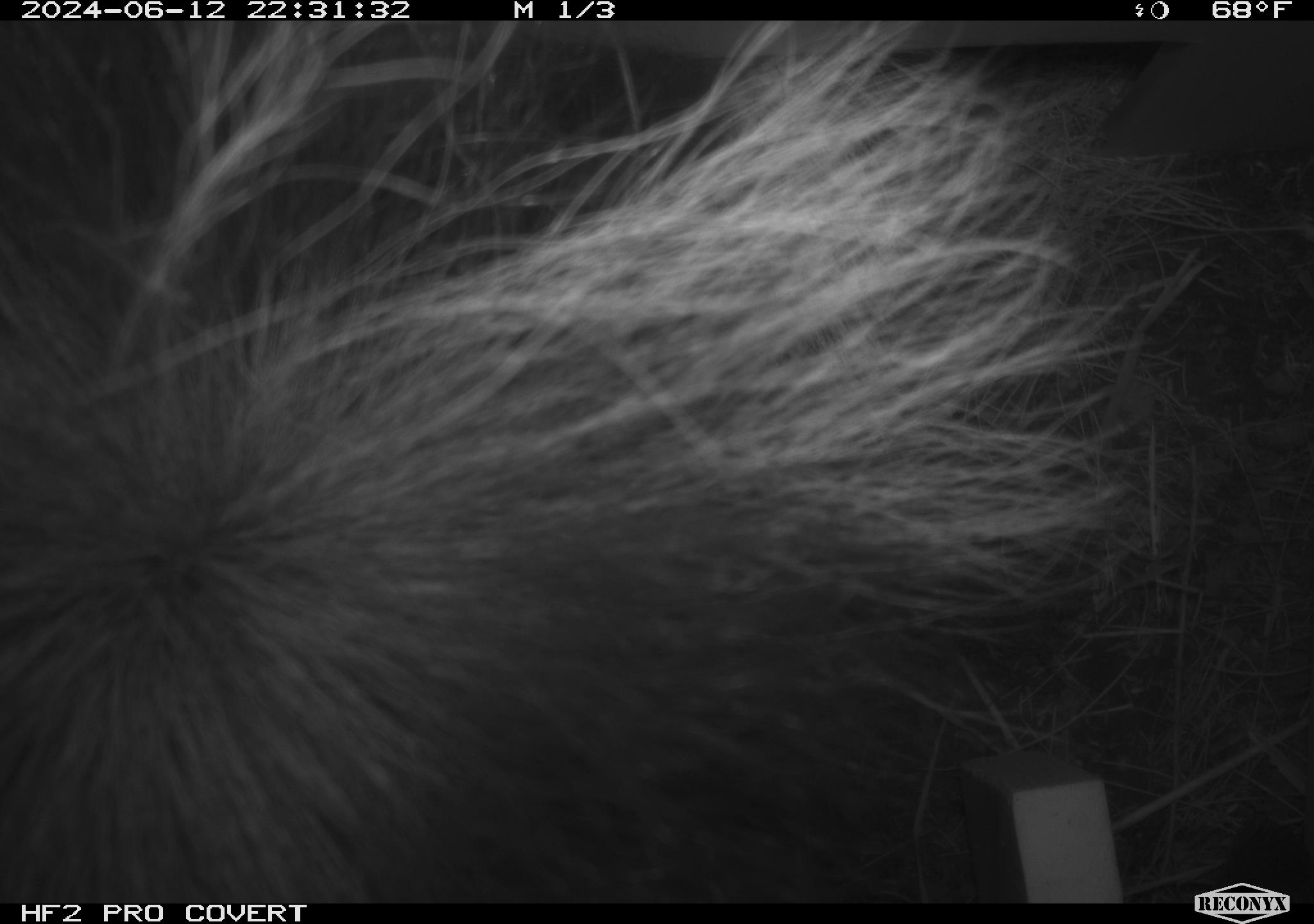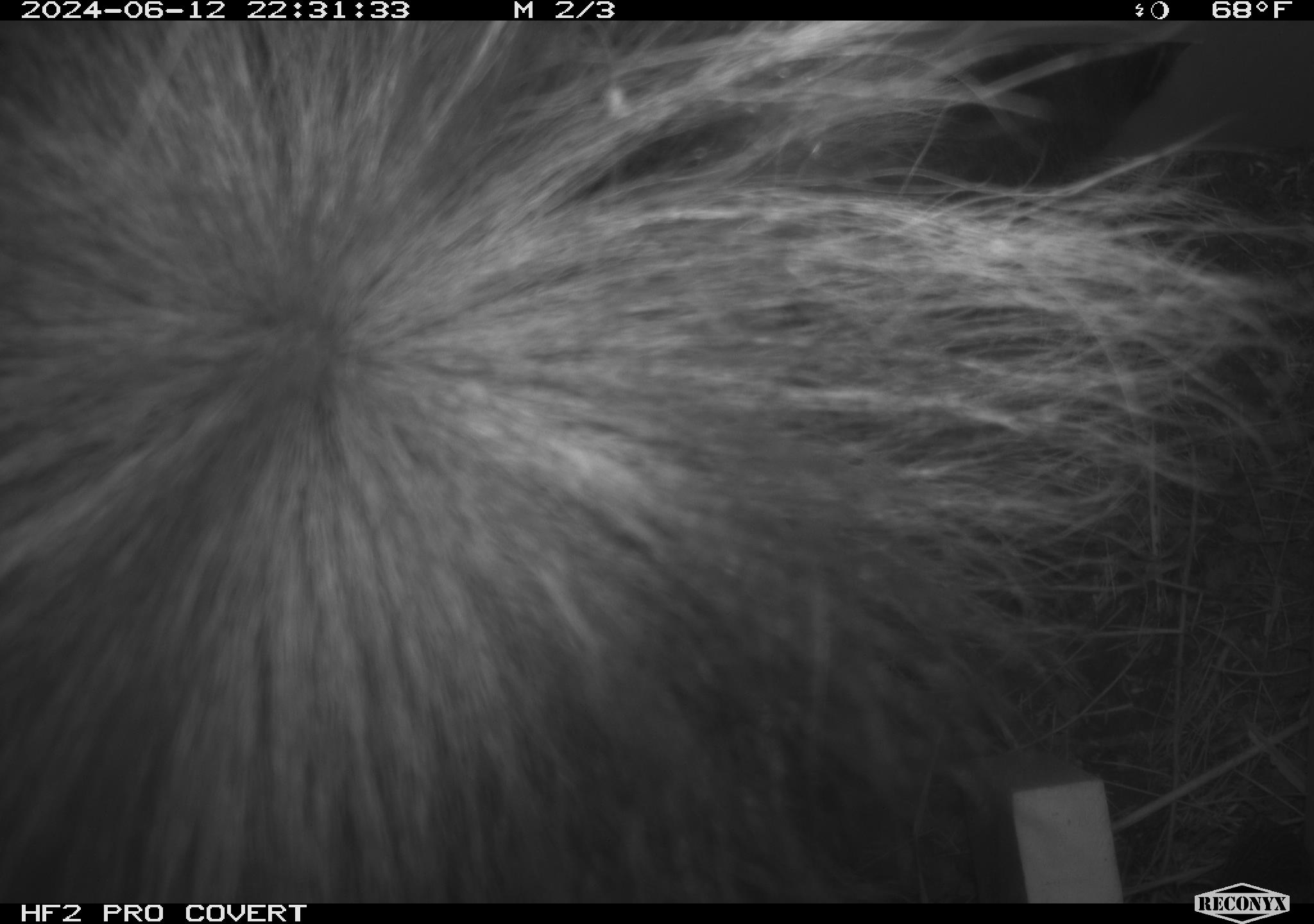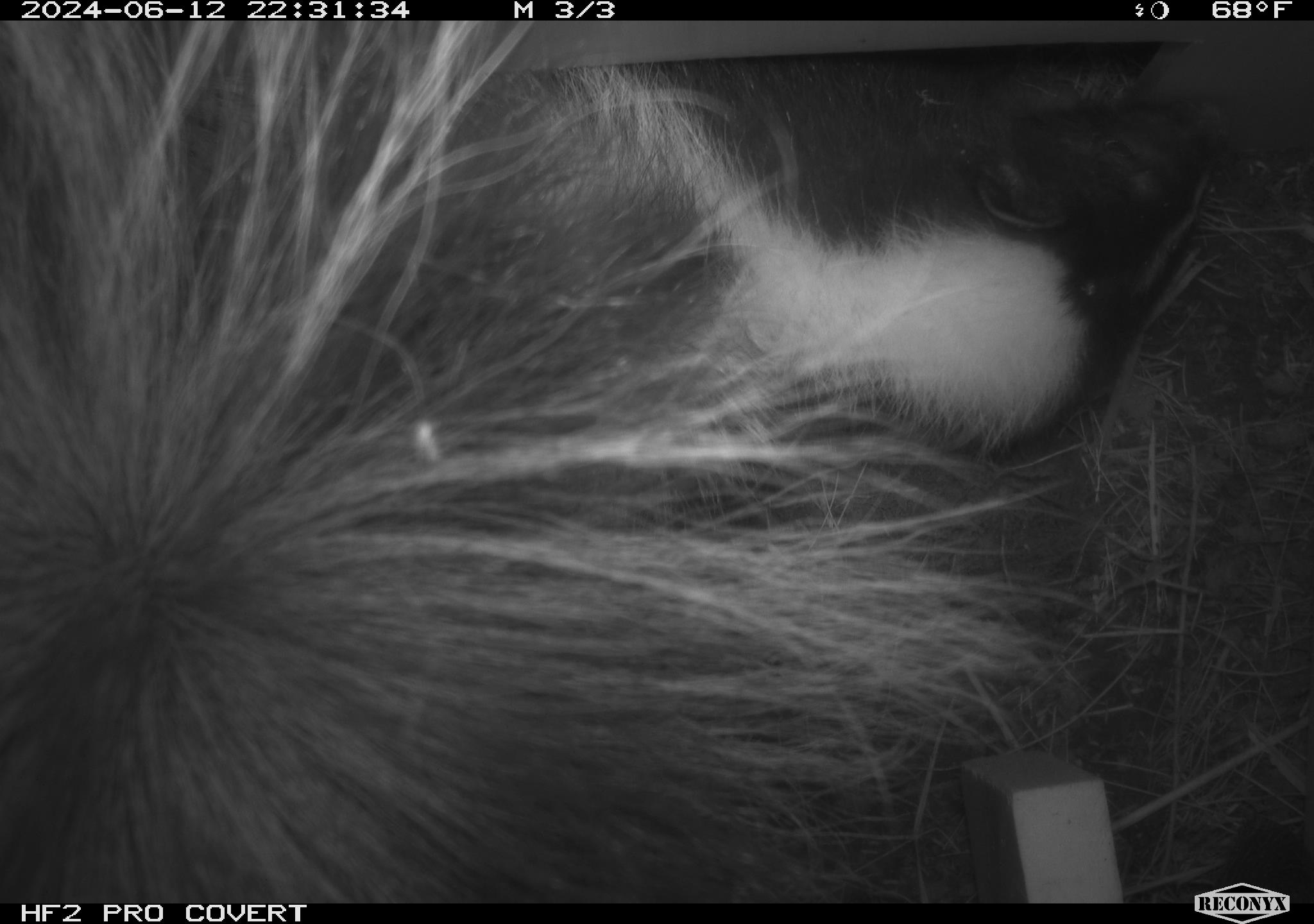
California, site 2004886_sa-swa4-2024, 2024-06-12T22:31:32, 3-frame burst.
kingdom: Animalia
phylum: Chordata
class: Mammalia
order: Carnivora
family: Mephitidae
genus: Mephitis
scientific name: Mephitis mephitis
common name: striped skunk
Striped skunk (Mephitis mephitis).